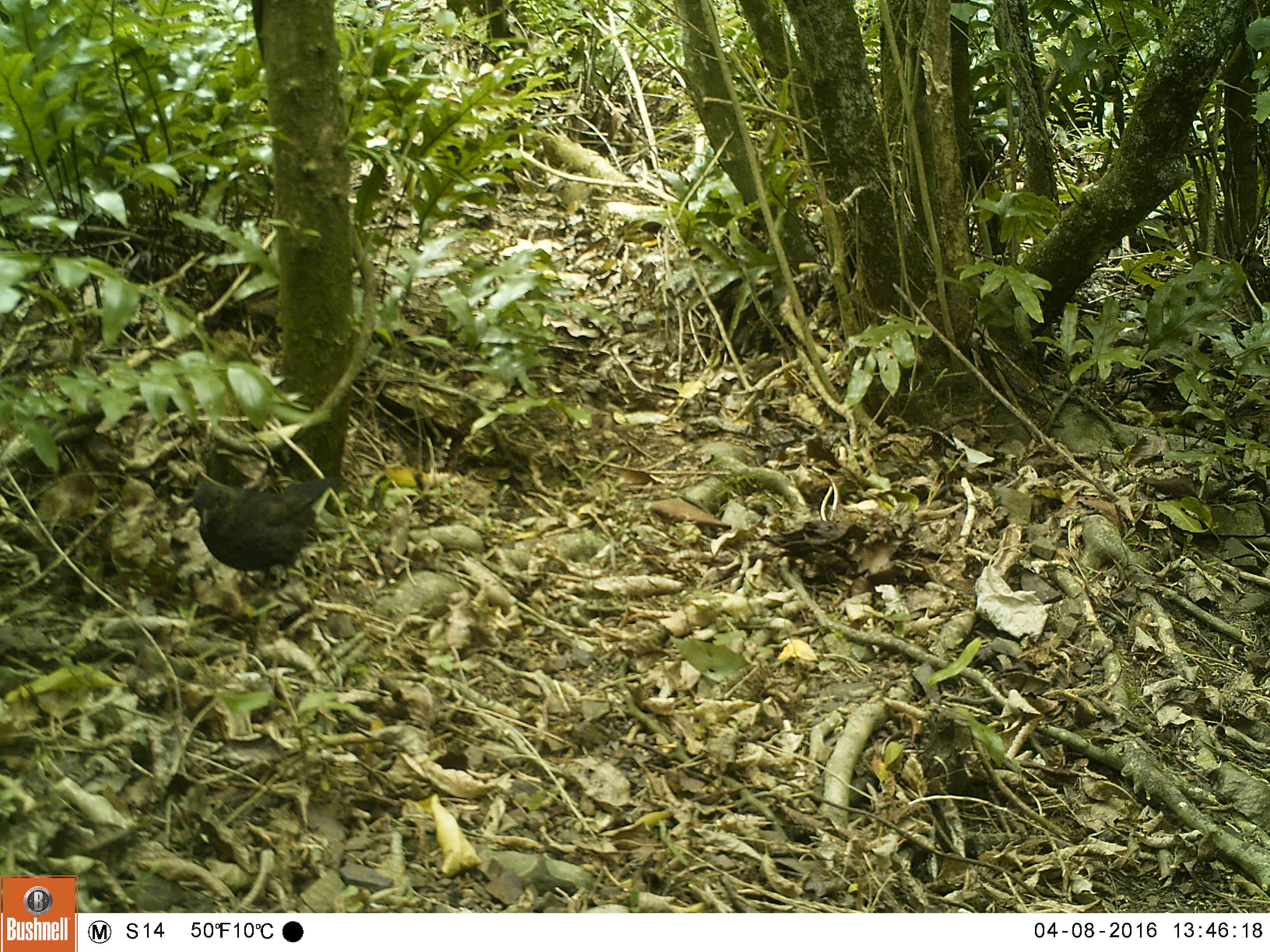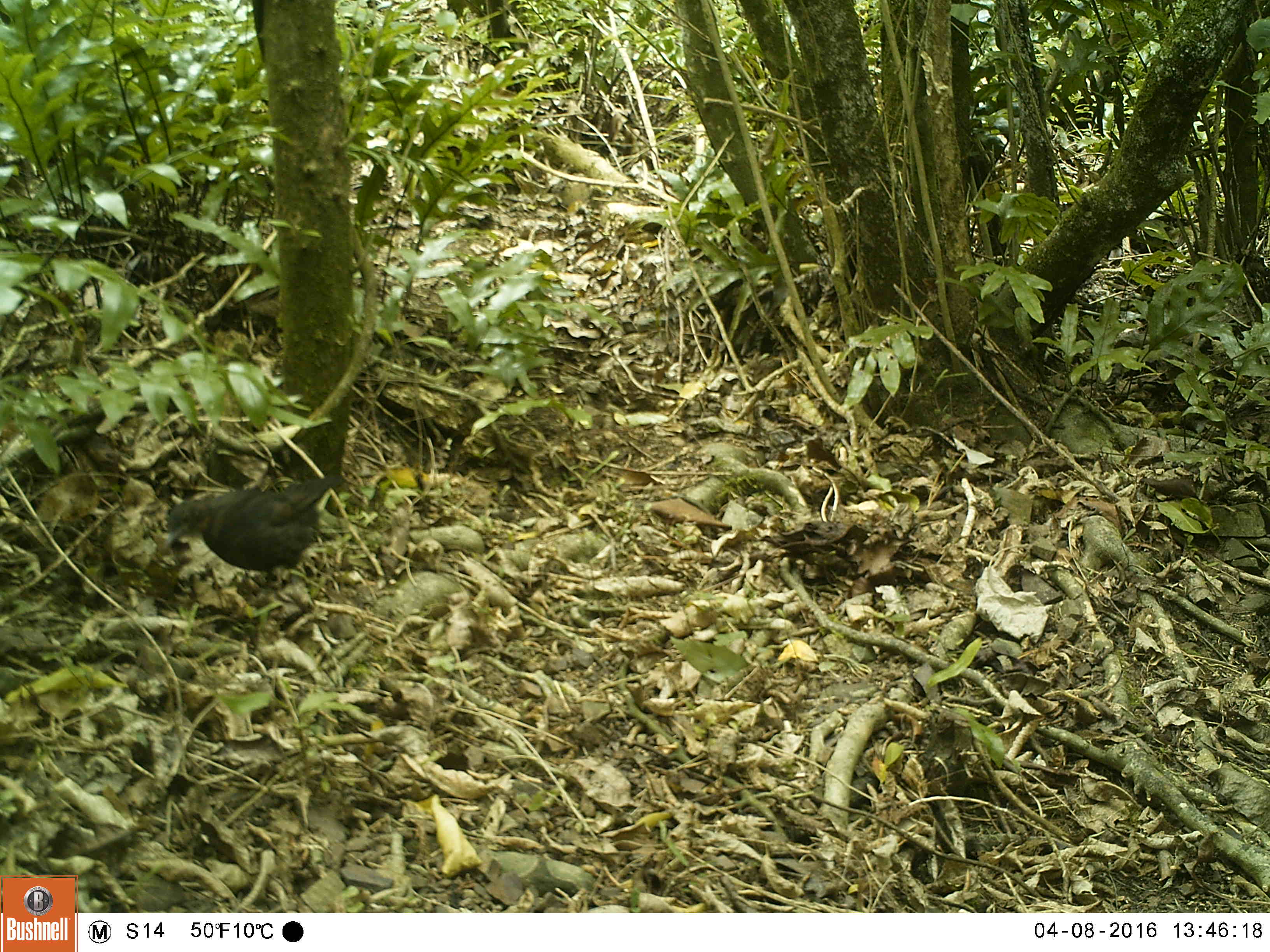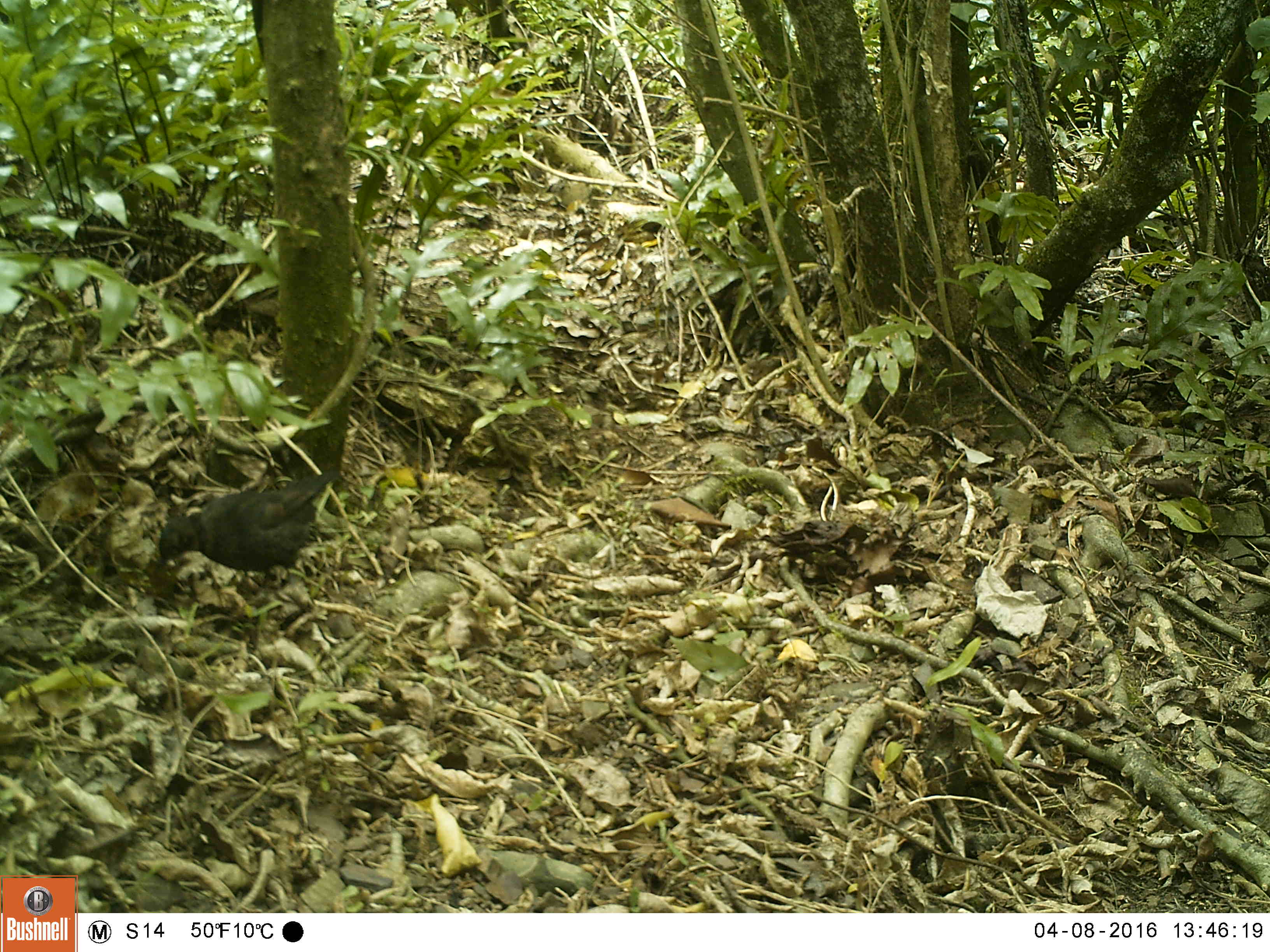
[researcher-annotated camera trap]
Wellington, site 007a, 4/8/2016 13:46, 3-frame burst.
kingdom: Animalia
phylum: Chordata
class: Aves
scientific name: Aves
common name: bird